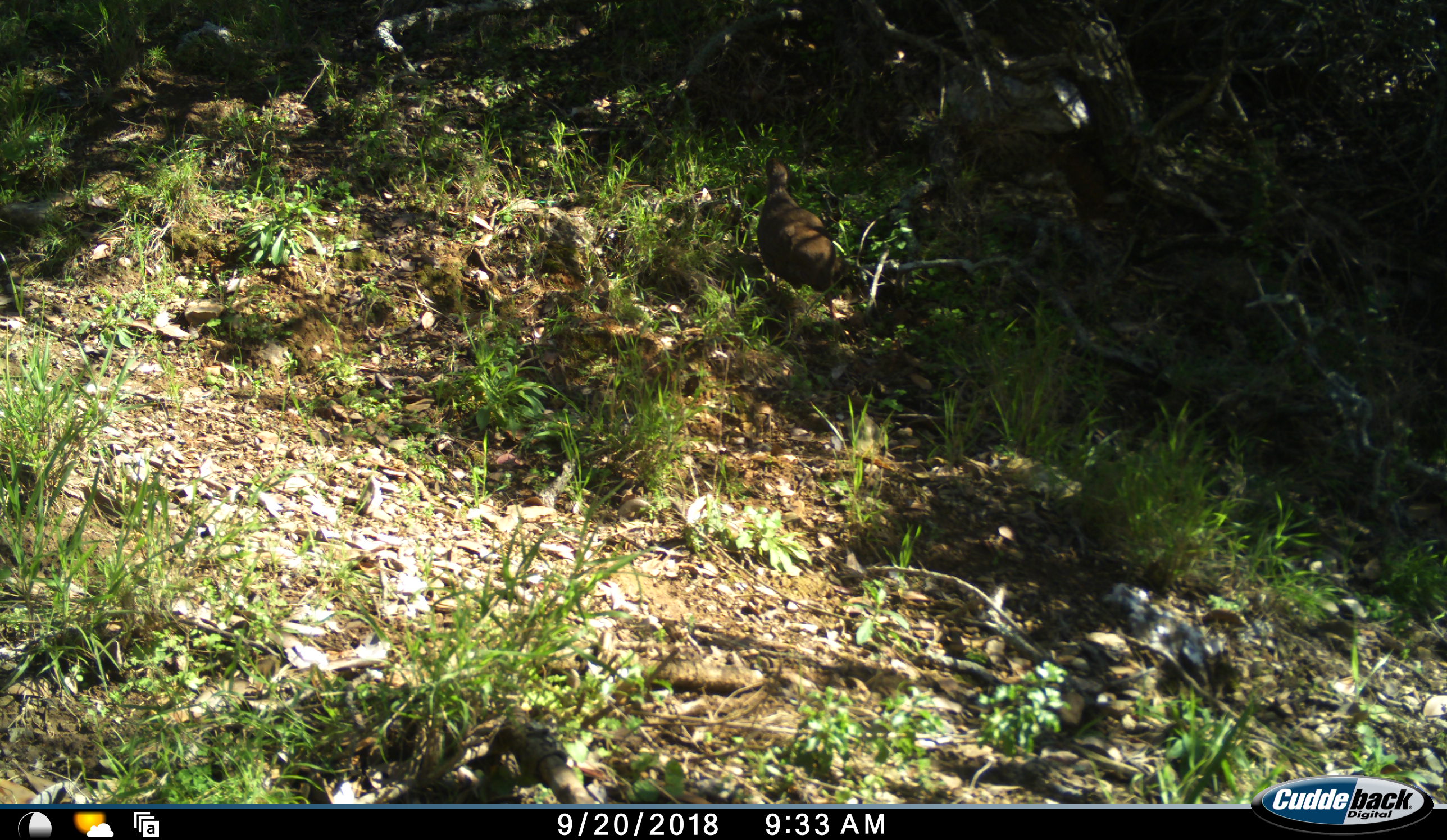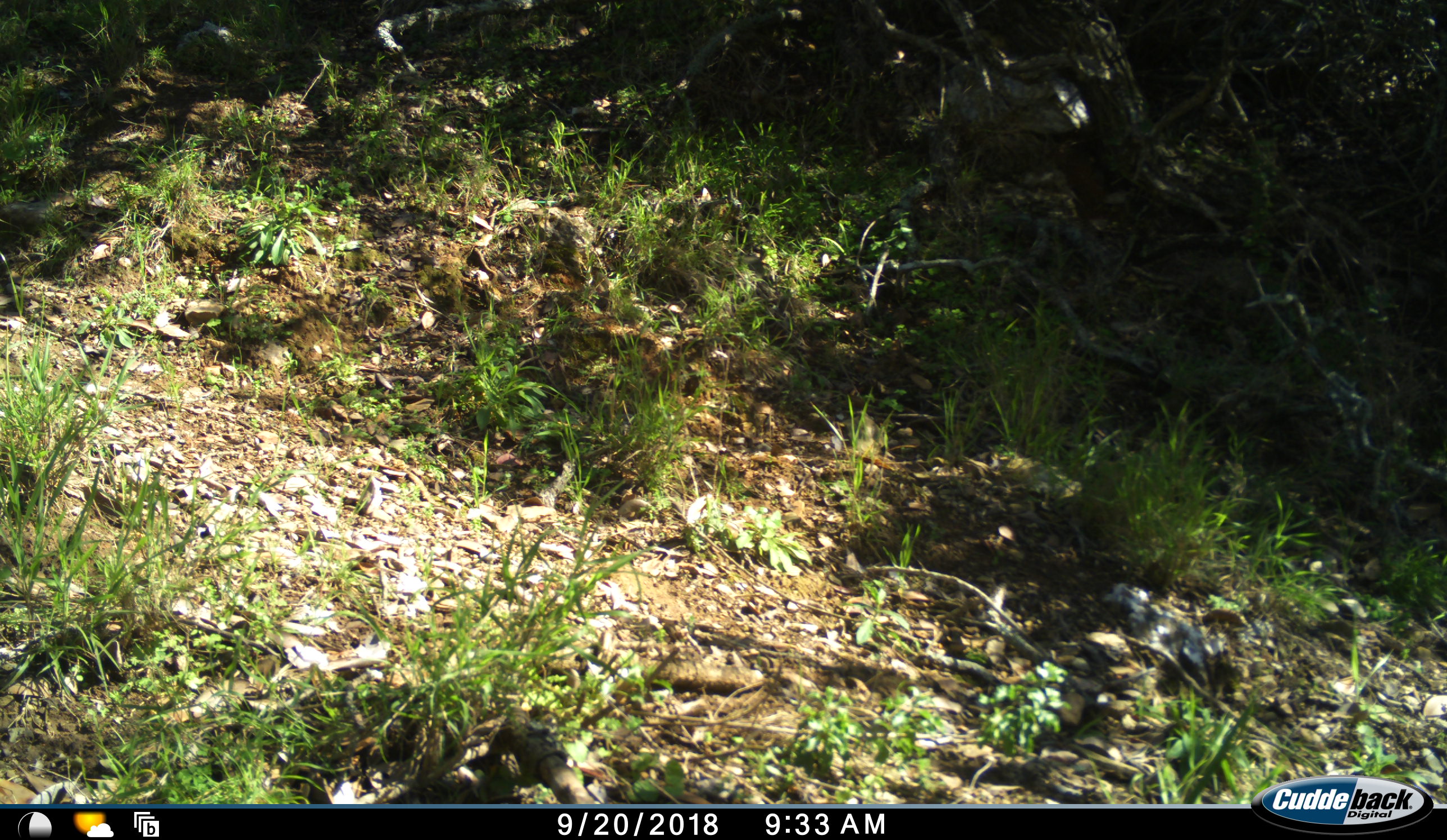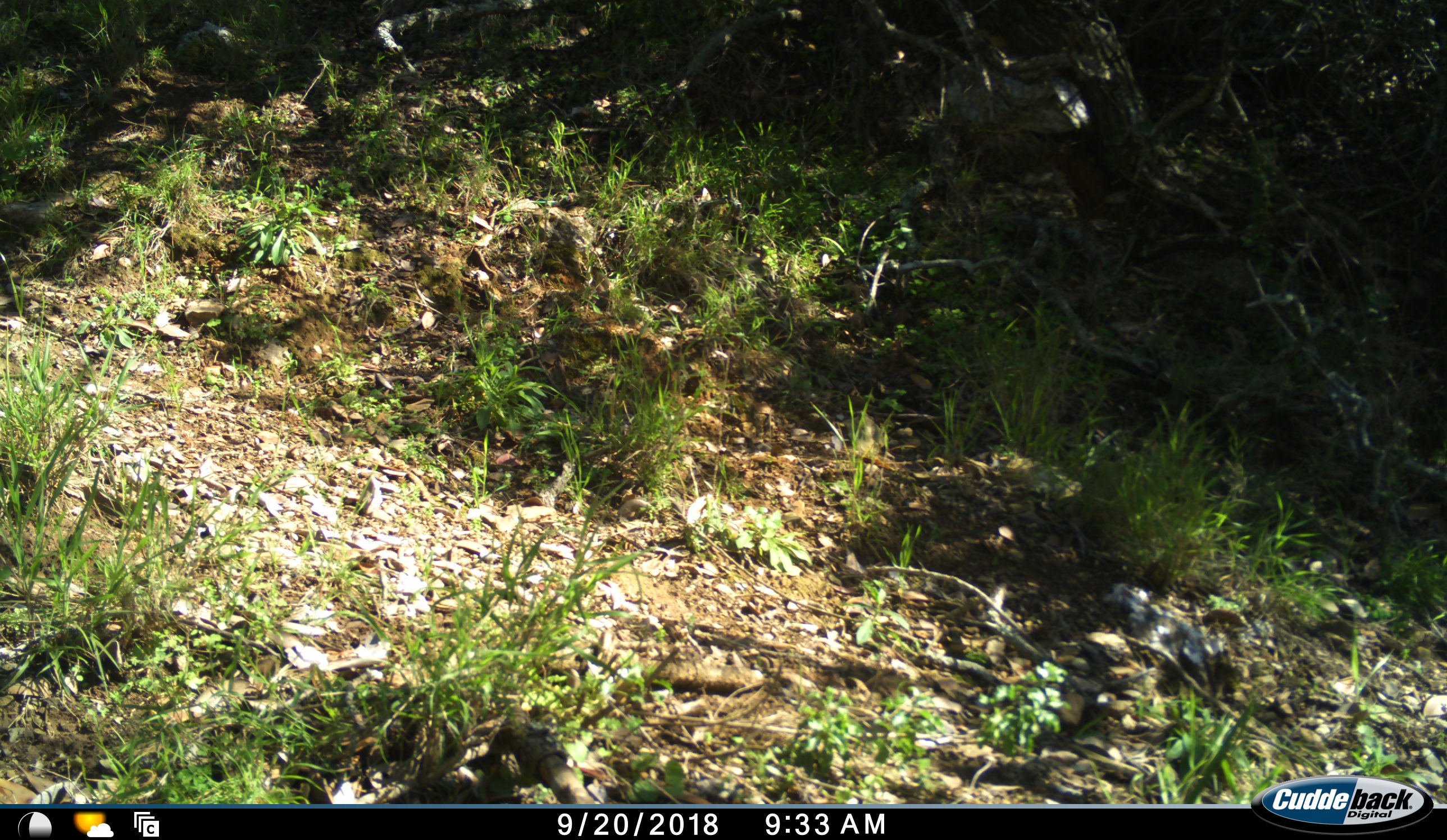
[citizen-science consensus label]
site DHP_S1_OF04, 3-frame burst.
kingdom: Animalia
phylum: Chordata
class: Aves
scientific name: Aves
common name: bird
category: birdother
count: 1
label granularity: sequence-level